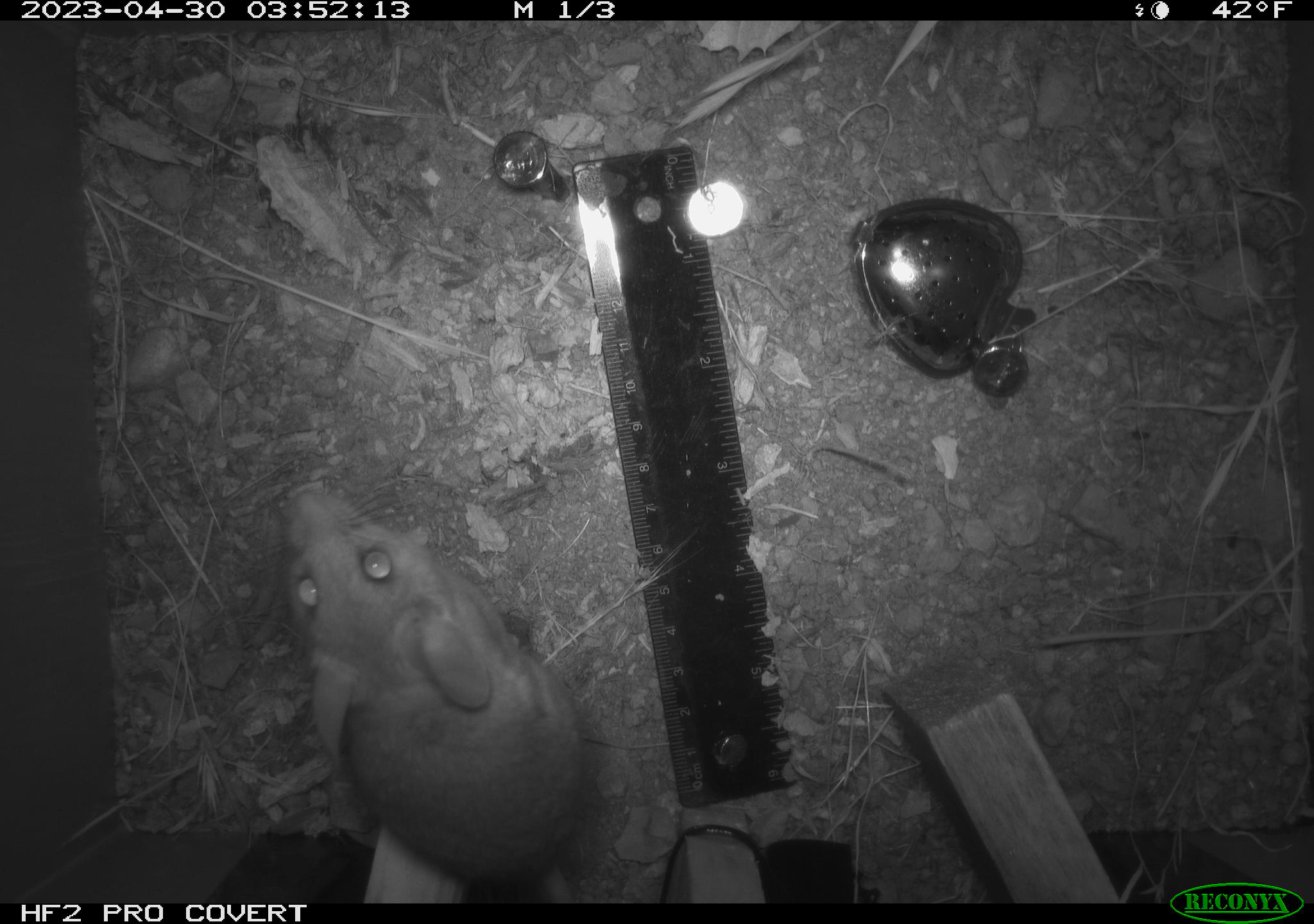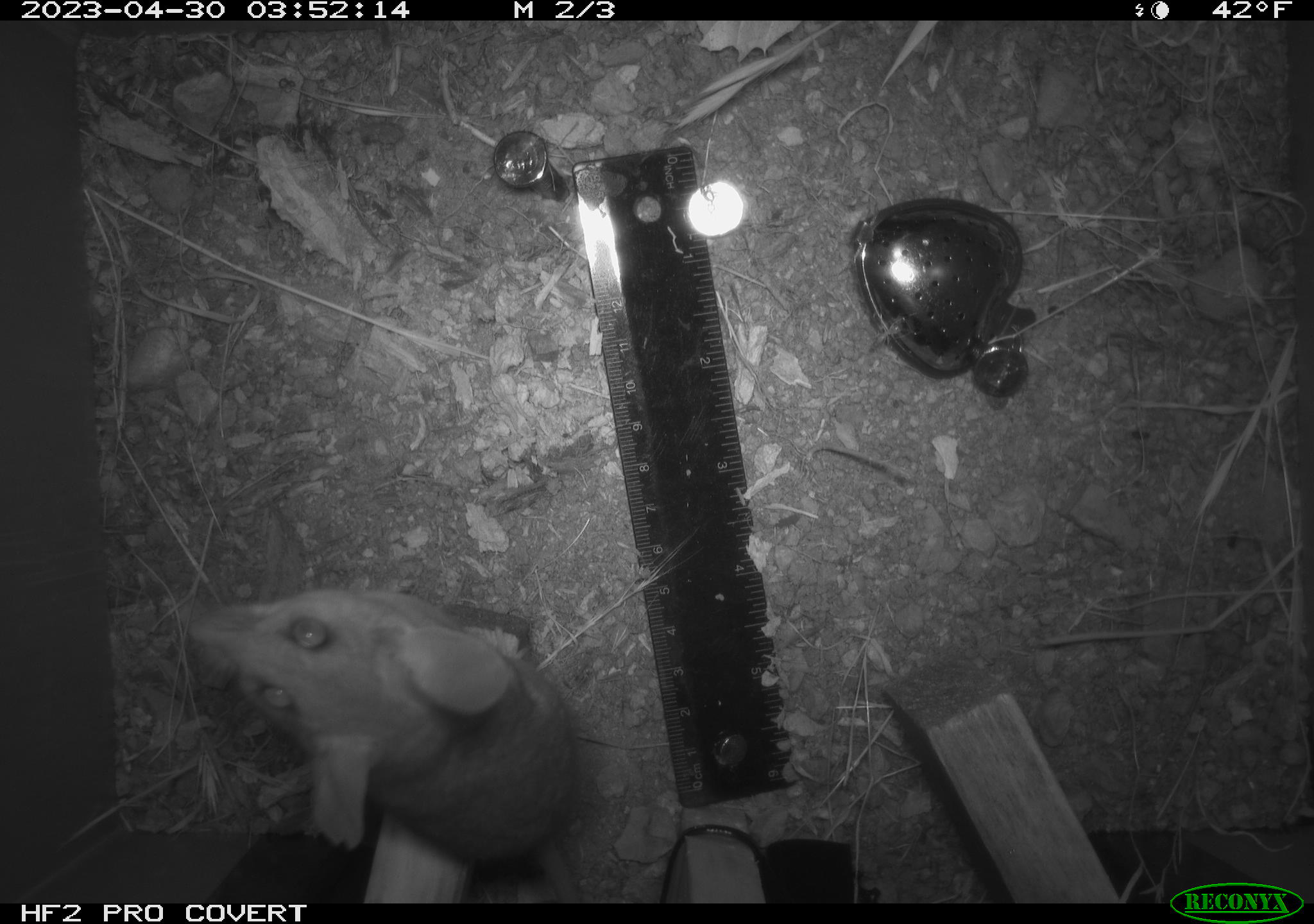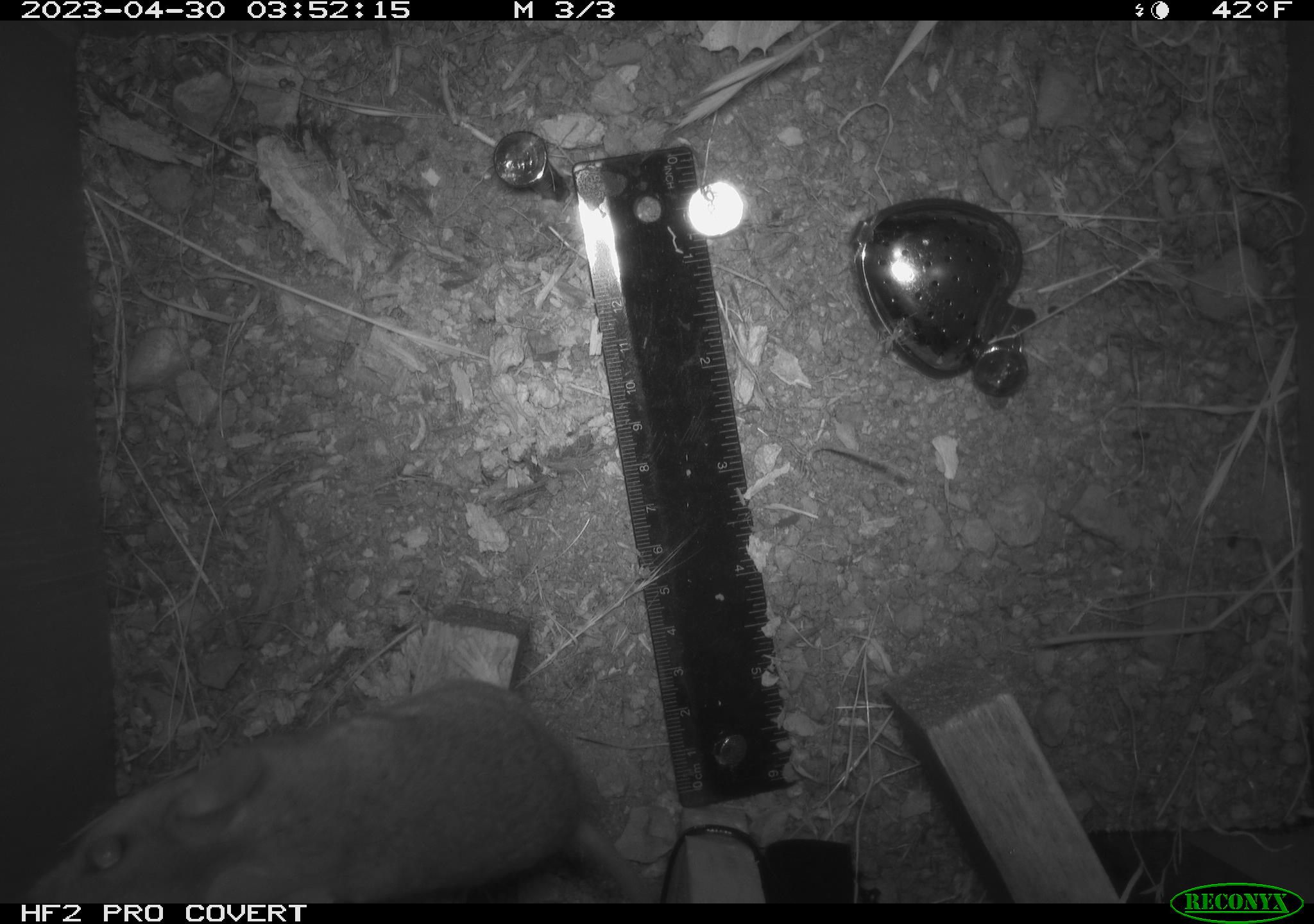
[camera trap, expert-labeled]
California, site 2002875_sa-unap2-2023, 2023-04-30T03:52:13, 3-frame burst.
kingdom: Animalia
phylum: Chordata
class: Mammalia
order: Rodentia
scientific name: Rodentia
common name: mouse species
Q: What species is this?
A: Mouse species (Rodentia).